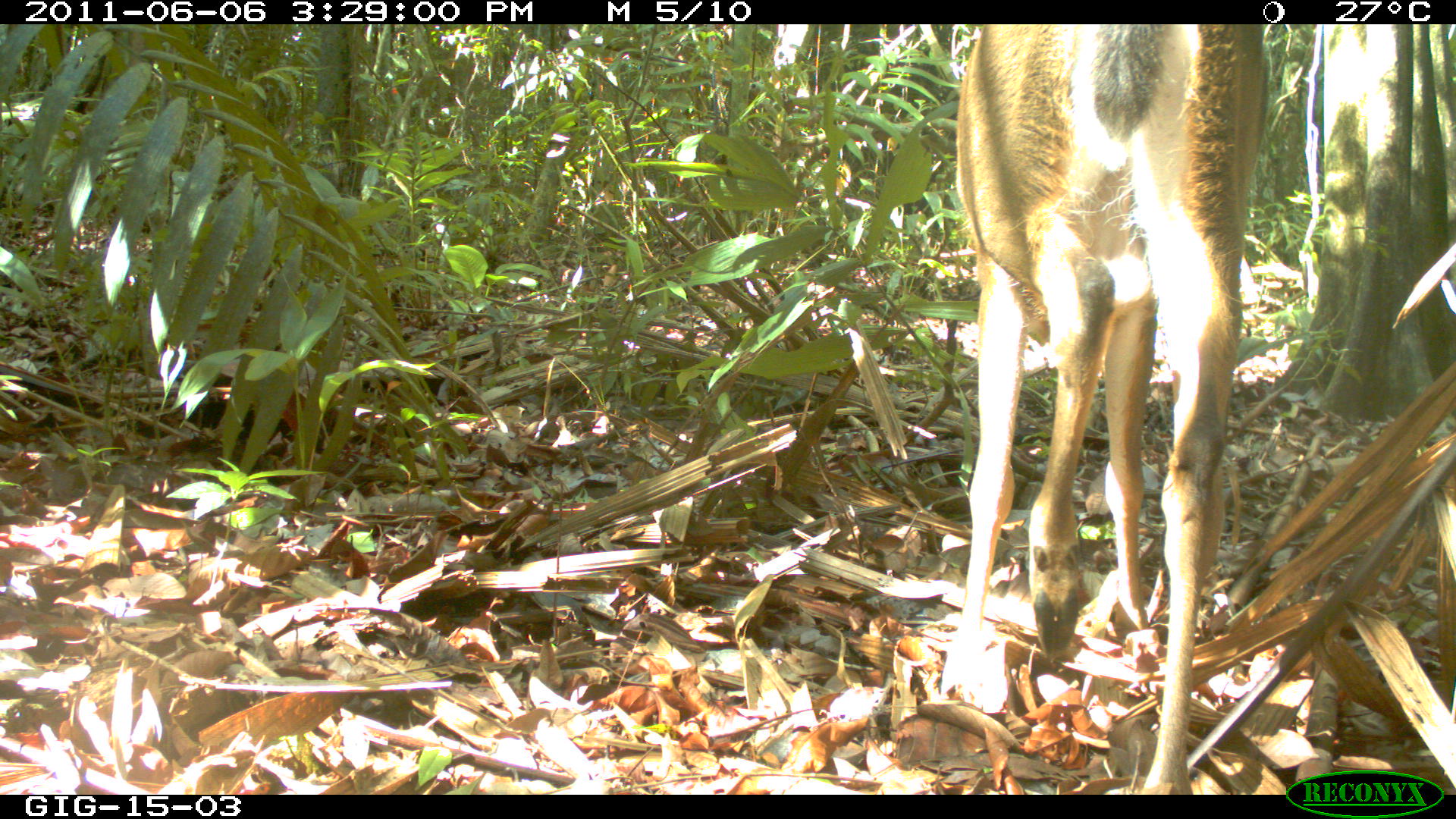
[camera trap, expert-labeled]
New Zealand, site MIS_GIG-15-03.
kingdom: Animalia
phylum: Chordata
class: Mammalia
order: Artiodactyla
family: Cervidae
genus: Odocoileus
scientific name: Odocoileus virginianus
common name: white-tailed deer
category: white tailed deer